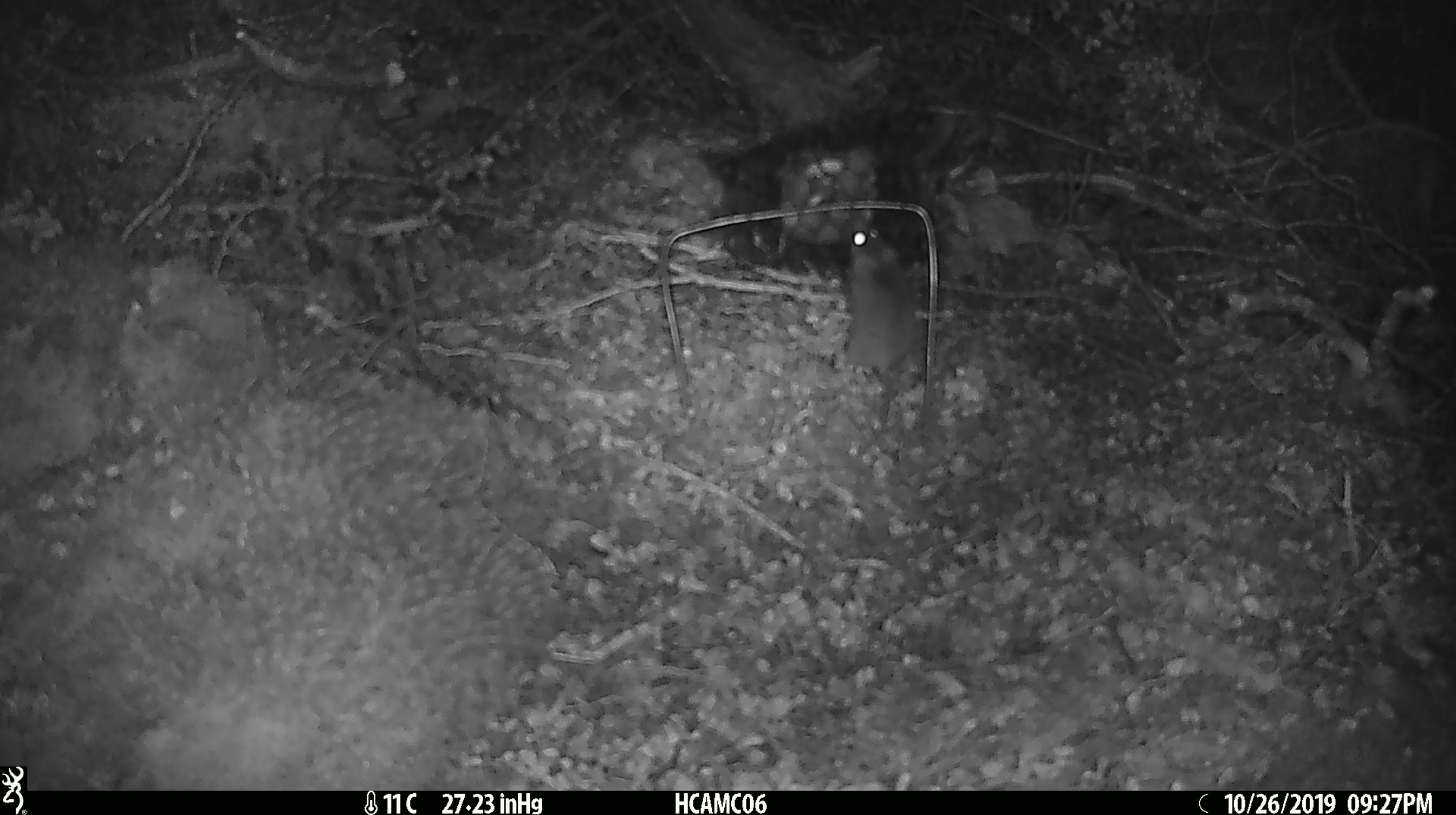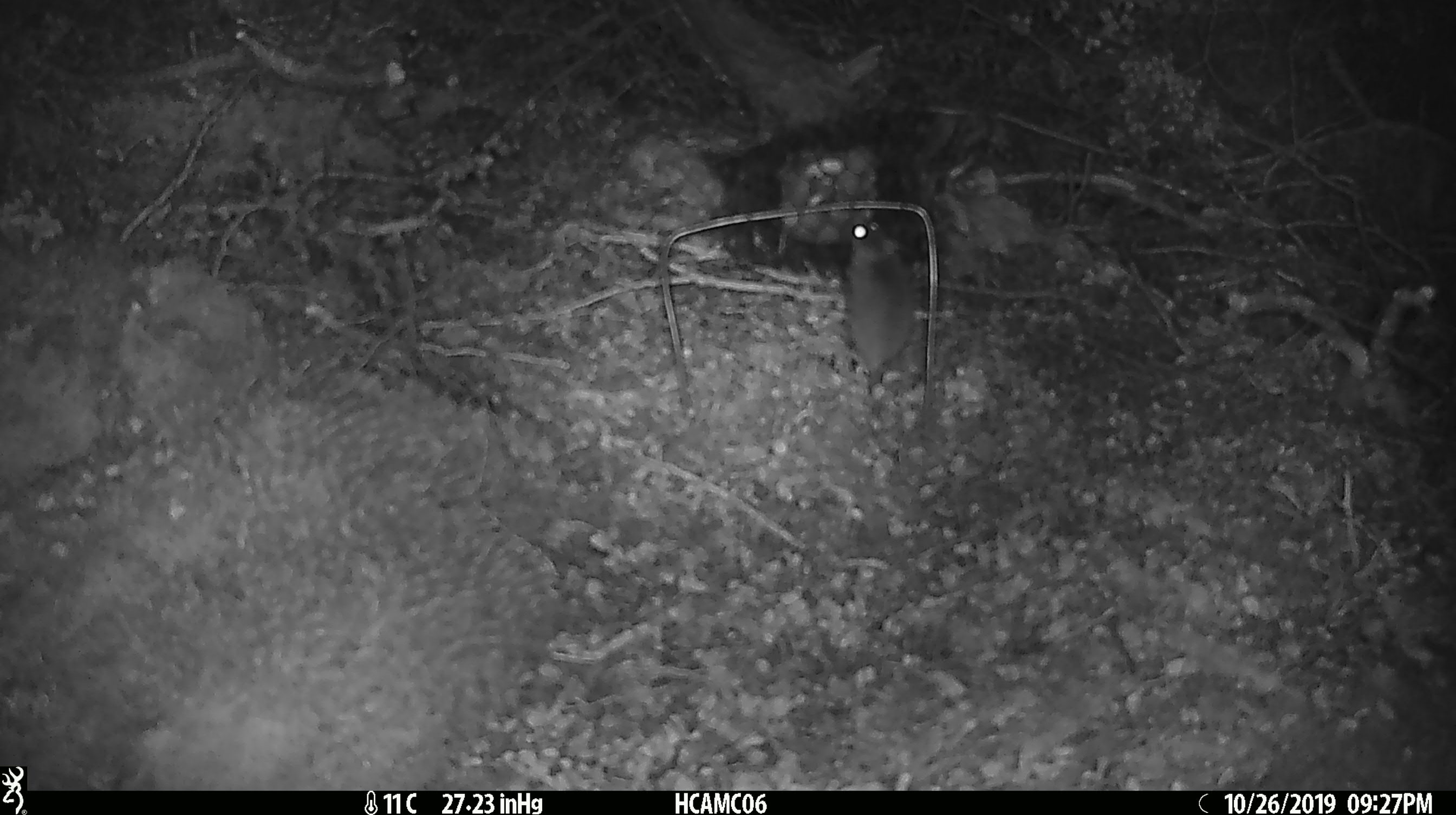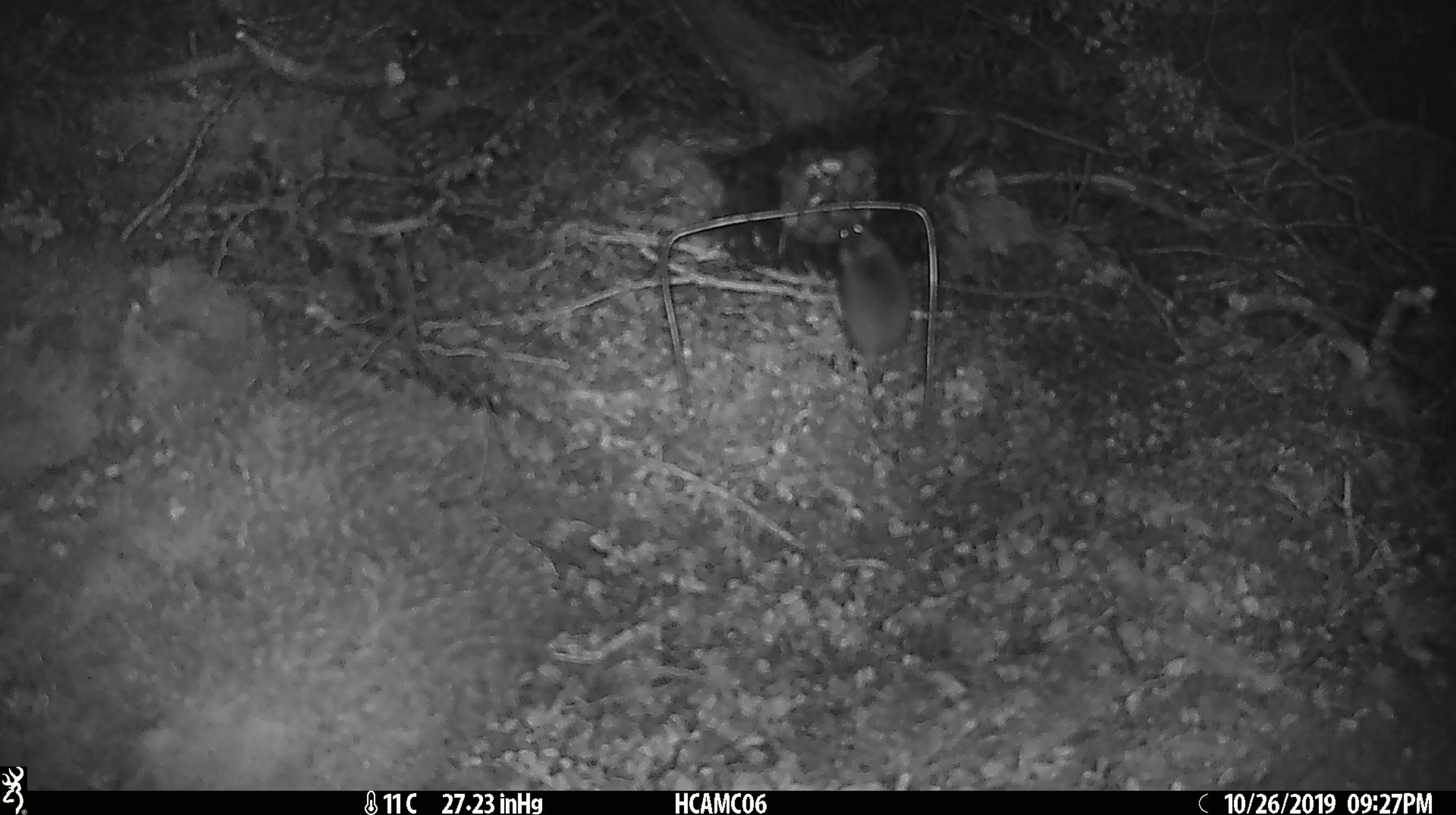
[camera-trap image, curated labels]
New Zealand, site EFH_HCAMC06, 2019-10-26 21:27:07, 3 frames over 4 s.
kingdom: Animalia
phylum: Chordata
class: Mammalia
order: Rodentia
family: Muridae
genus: Mus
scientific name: Mus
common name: mouse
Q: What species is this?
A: Mouse (Mus).